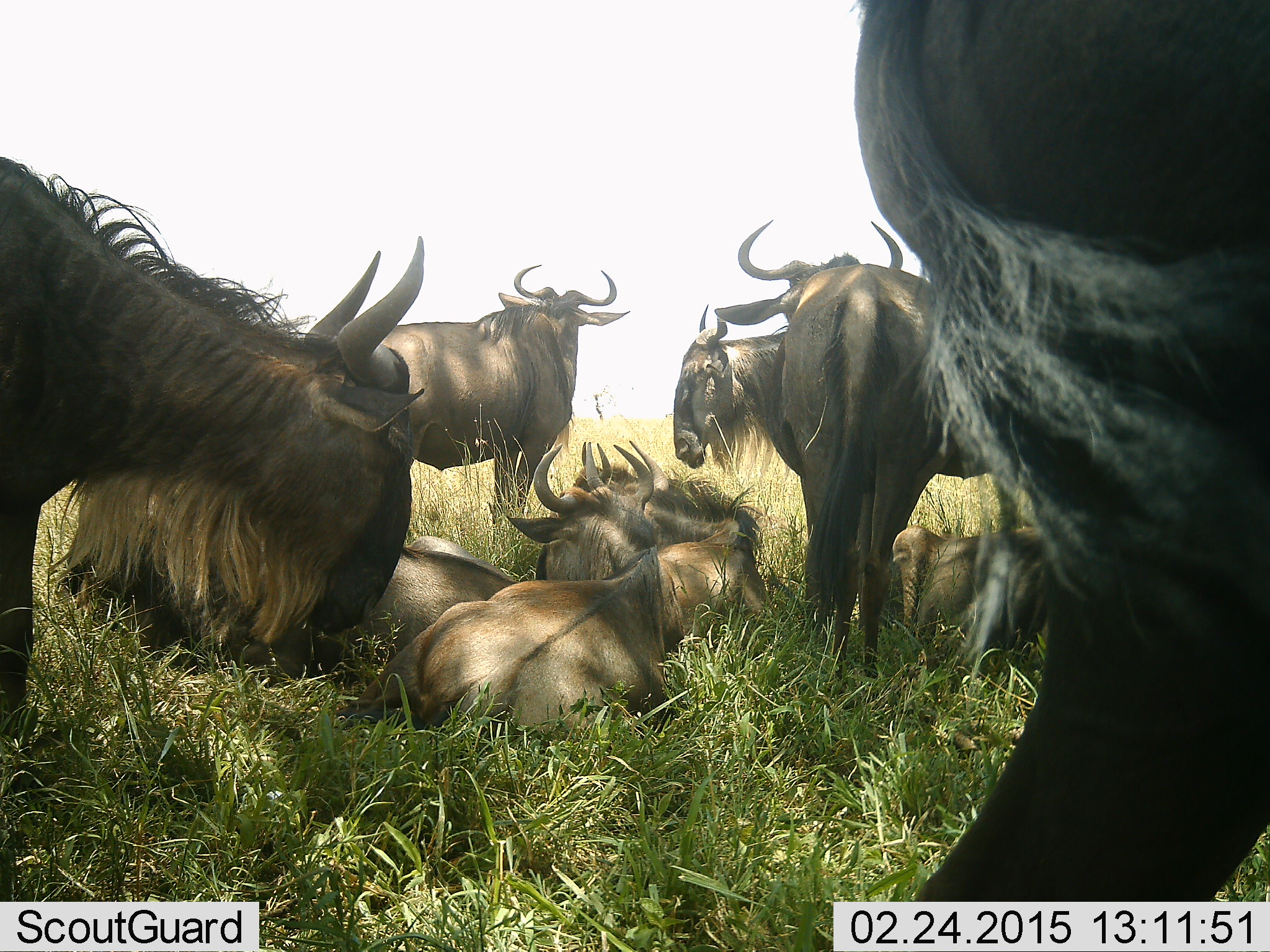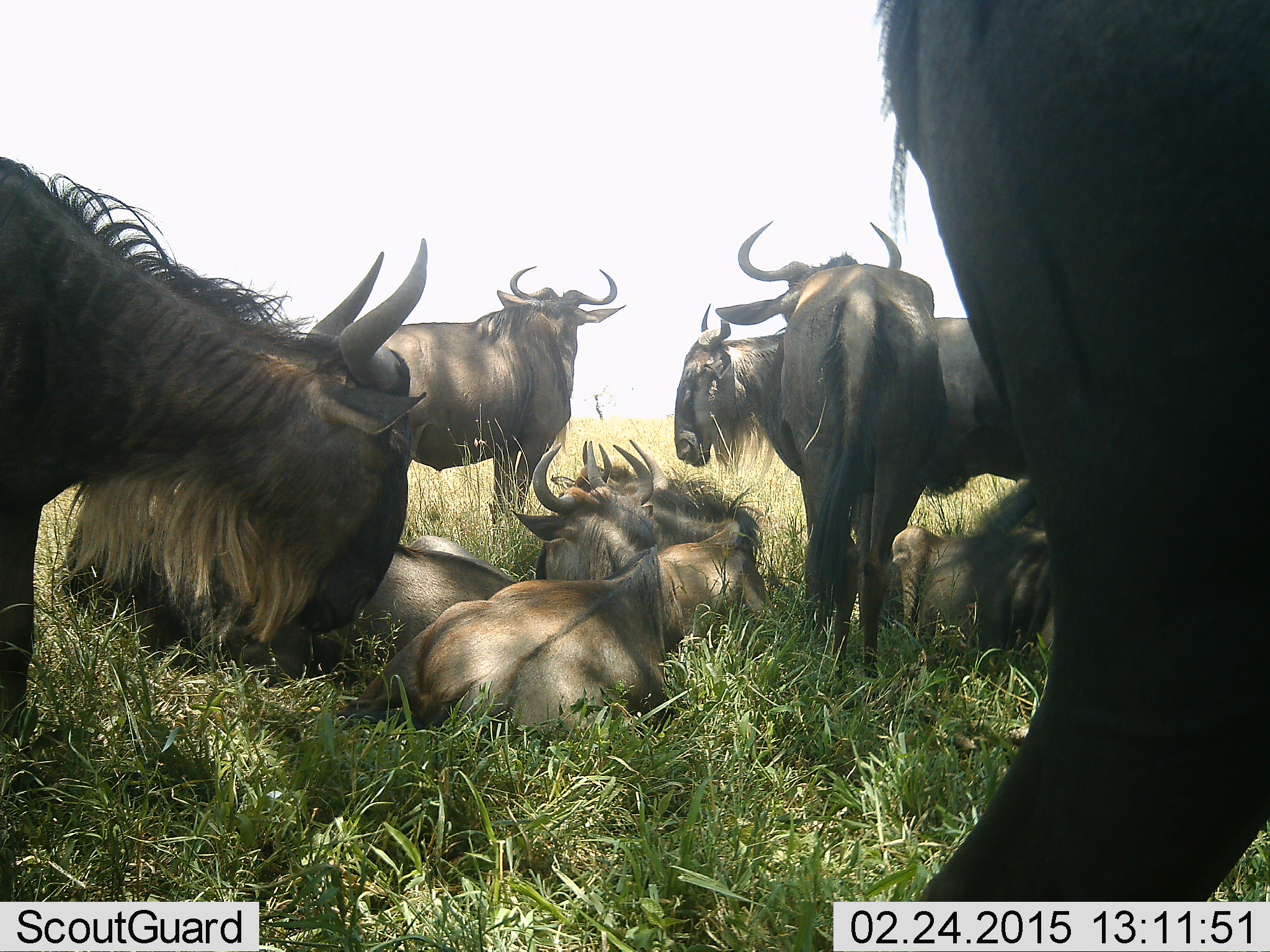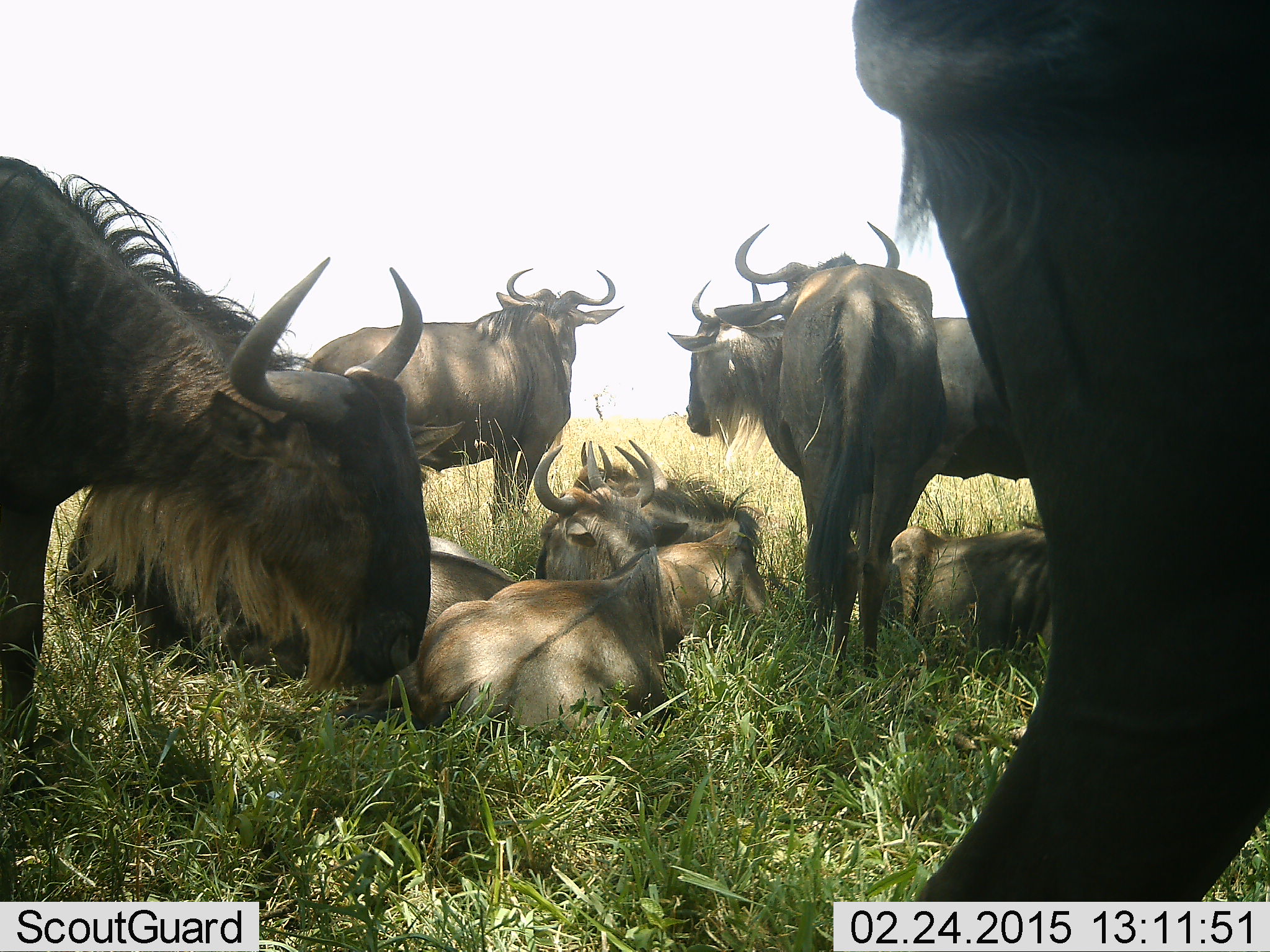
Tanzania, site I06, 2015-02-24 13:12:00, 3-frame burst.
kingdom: Animalia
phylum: Chordata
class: Mammalia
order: Artiodactyla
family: Bovidae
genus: Connochaetes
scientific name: Connochaetes taurinus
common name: blue wildebeest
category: wildebeest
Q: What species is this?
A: Wildebeest (blue wildebeest) (Connochaetes taurinus).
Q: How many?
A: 10.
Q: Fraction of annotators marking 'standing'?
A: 100%.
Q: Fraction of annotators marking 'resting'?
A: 100%.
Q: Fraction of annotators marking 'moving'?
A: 0%.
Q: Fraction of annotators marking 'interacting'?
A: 0%.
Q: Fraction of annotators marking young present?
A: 0%.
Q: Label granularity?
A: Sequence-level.